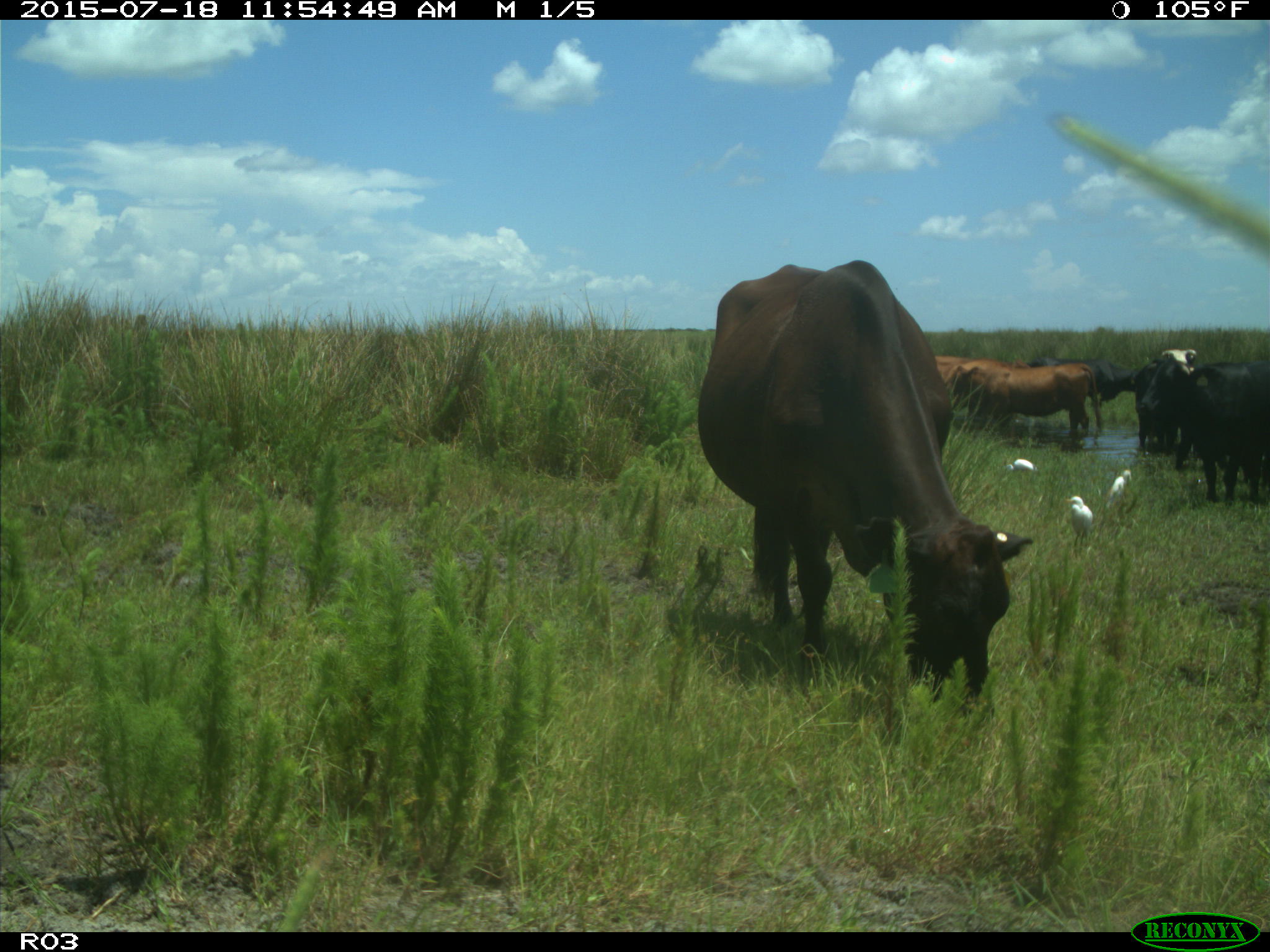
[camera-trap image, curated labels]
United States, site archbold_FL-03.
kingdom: Animalia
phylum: Chordata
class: Mammalia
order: Artiodactyla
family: Bovidae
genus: Bos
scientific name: Bos taurus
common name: domestic cow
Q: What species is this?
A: Bos taurus (domestic cow).